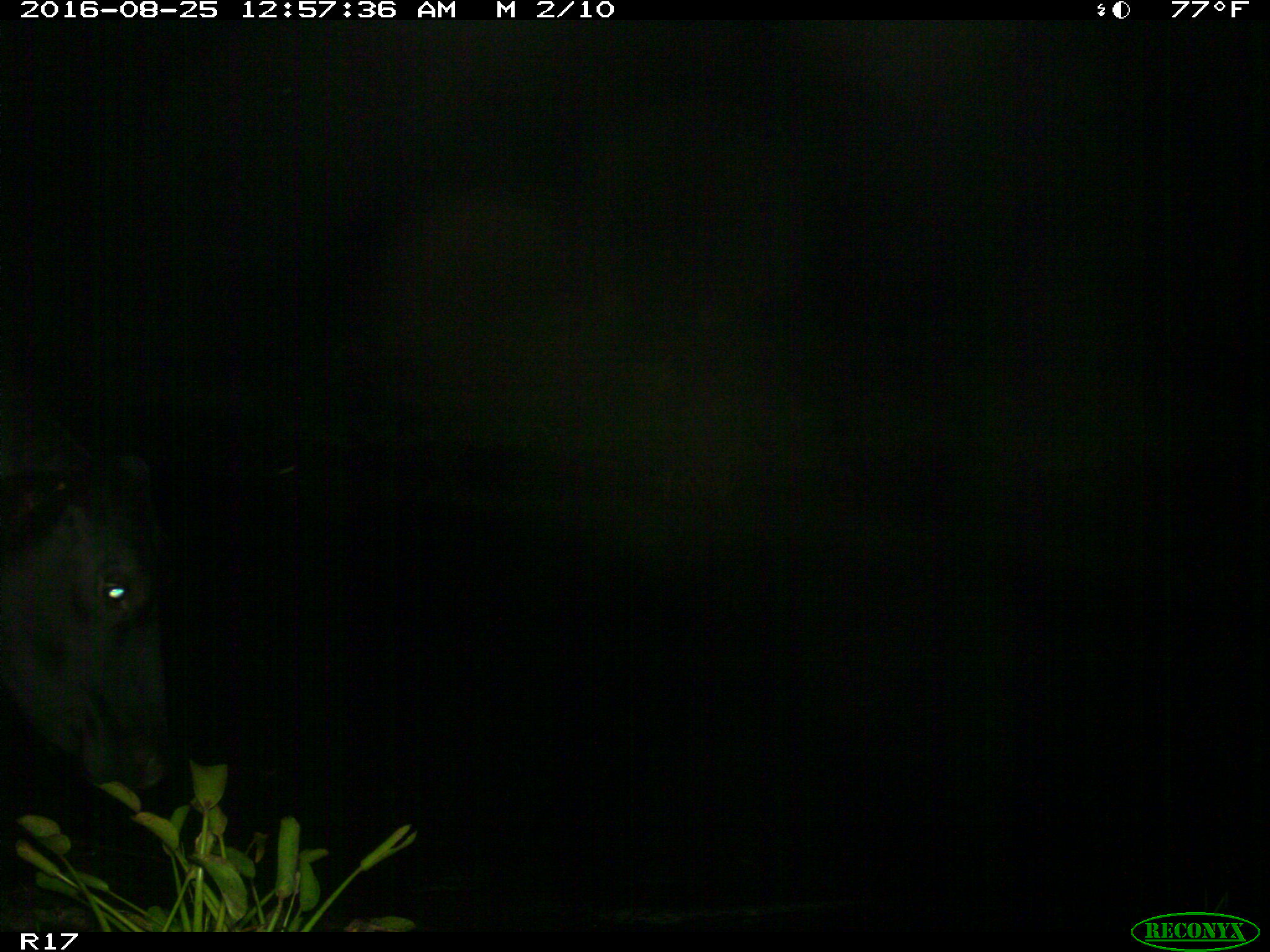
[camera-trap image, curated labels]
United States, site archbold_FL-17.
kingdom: Animalia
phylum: Chordata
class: Mammalia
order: Artiodactyla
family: Bovidae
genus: Bos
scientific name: Bos taurus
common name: domestic cow